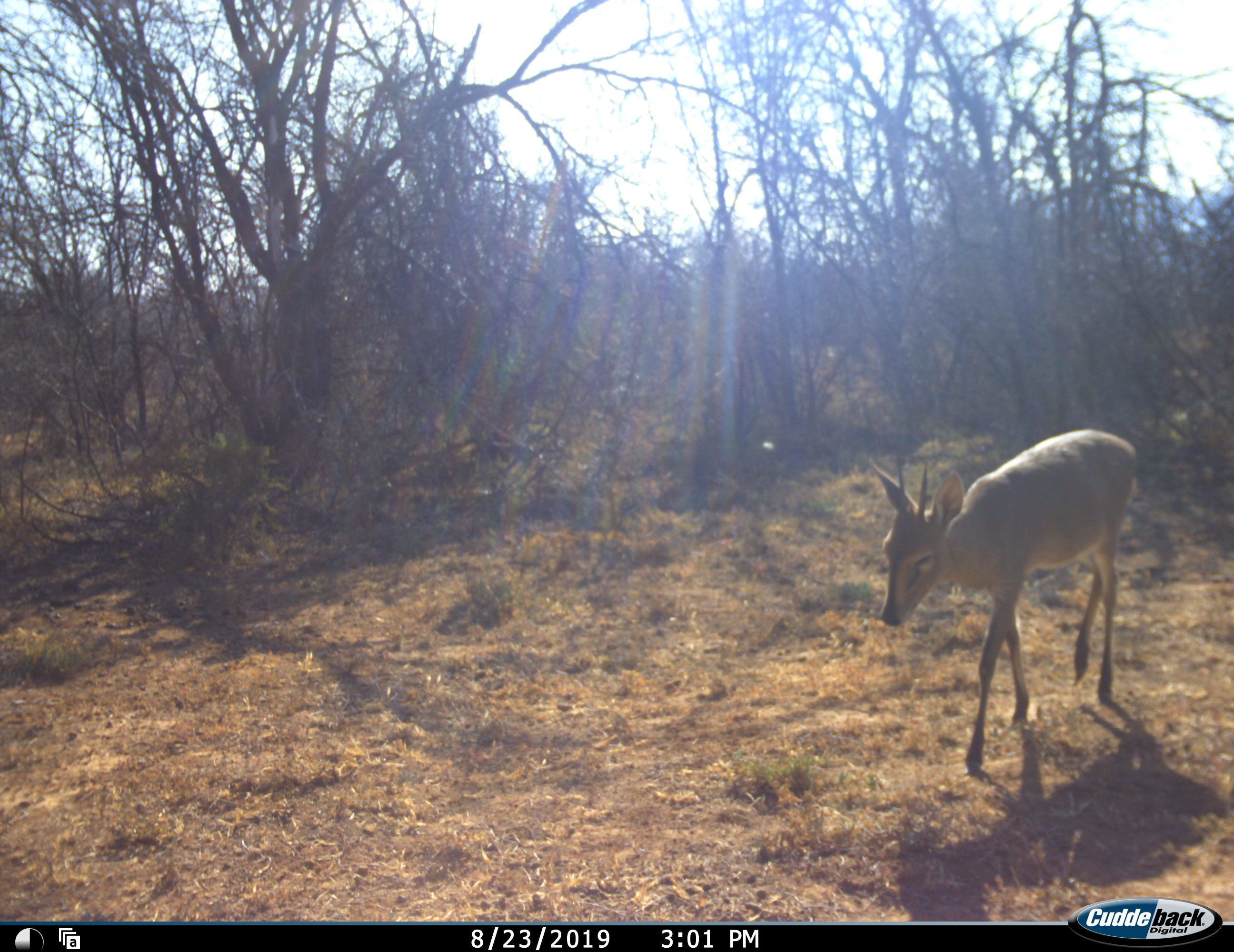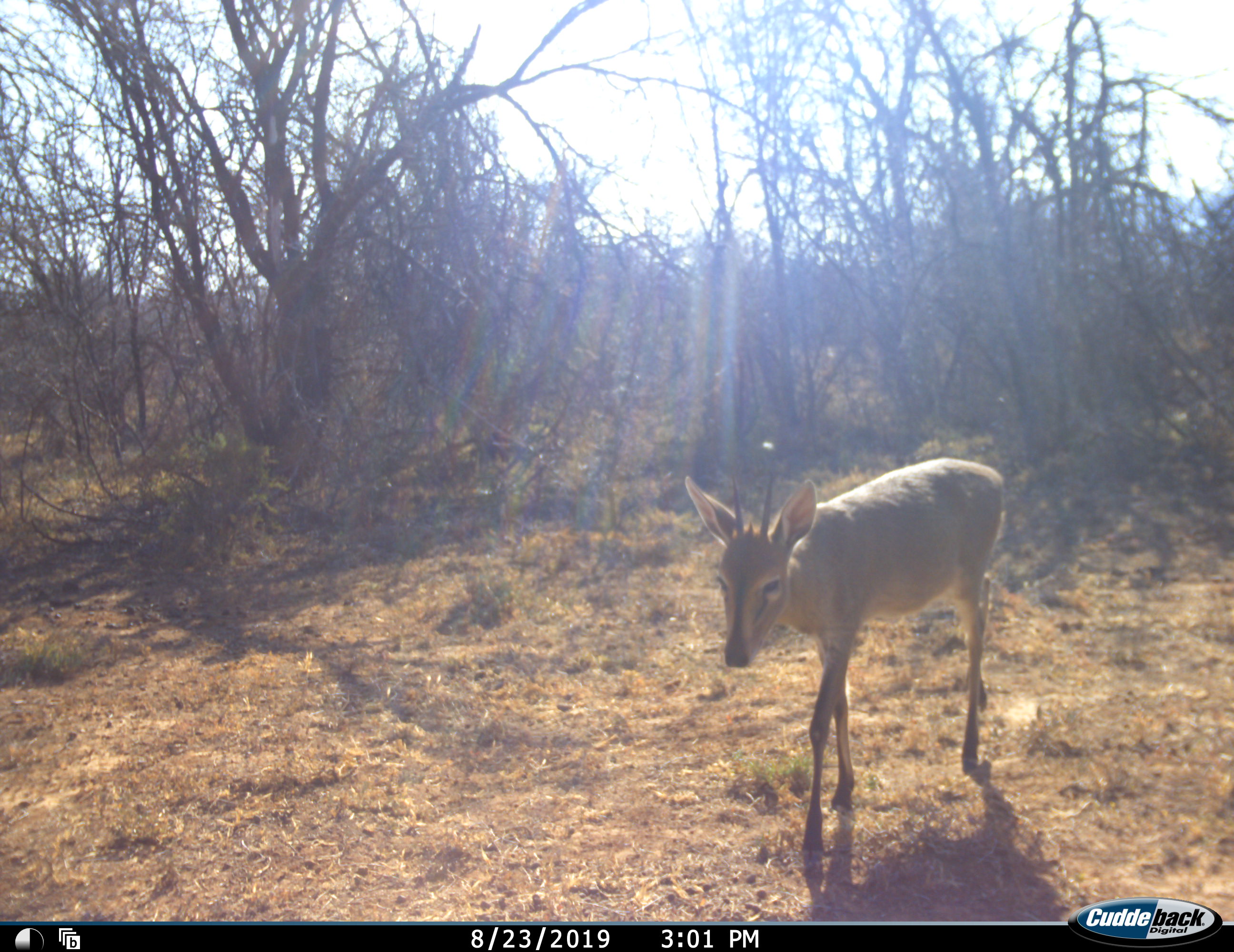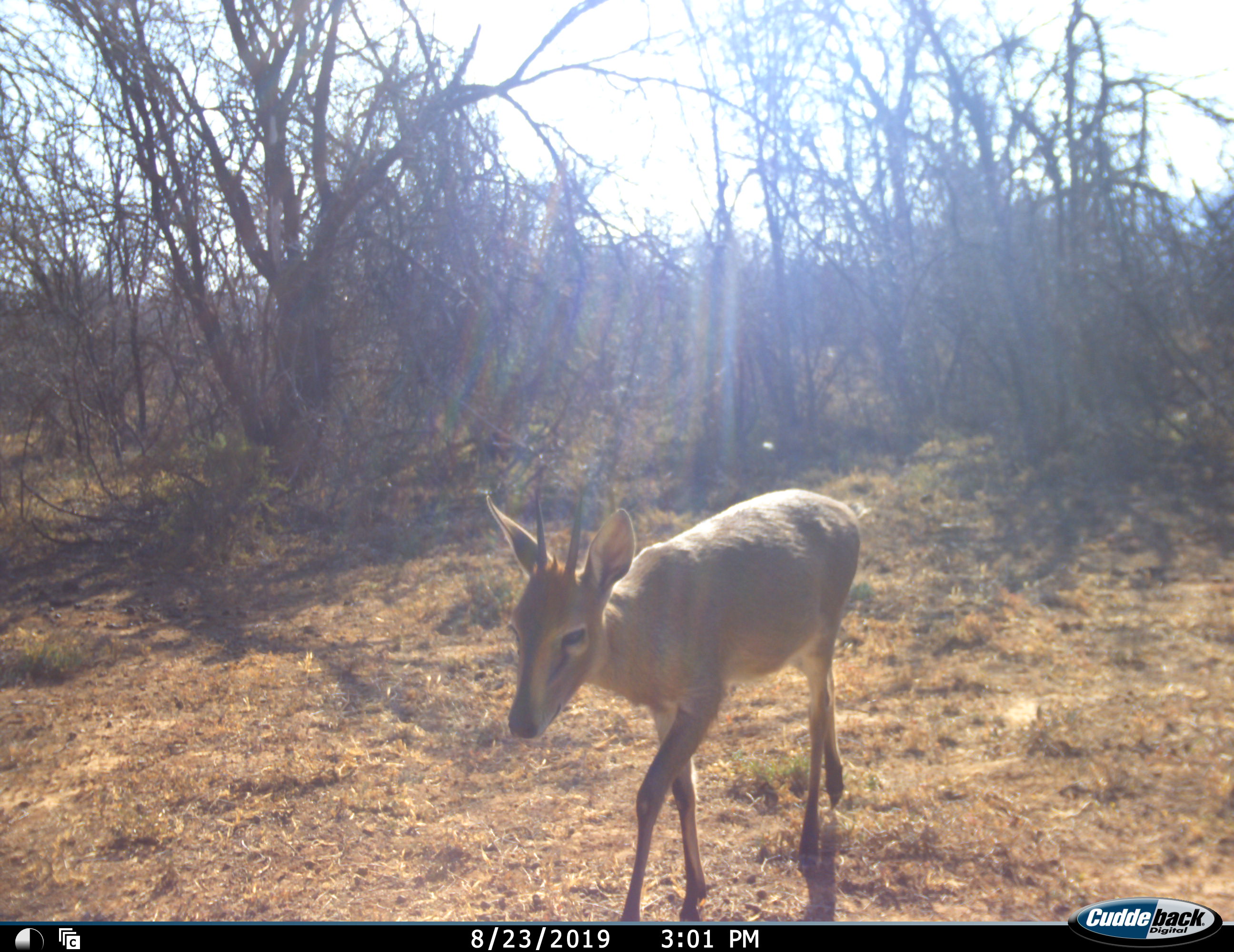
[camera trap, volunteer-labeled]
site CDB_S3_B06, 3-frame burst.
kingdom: Animalia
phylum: Chordata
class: Mammalia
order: Artiodactyla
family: Bovidae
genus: Sylvicapra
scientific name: Sylvicapra grimmia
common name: common duiker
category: duikercommongrey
Duikercommongrey (common duiker) (Sylvicapra grimmia), count 1. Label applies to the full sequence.